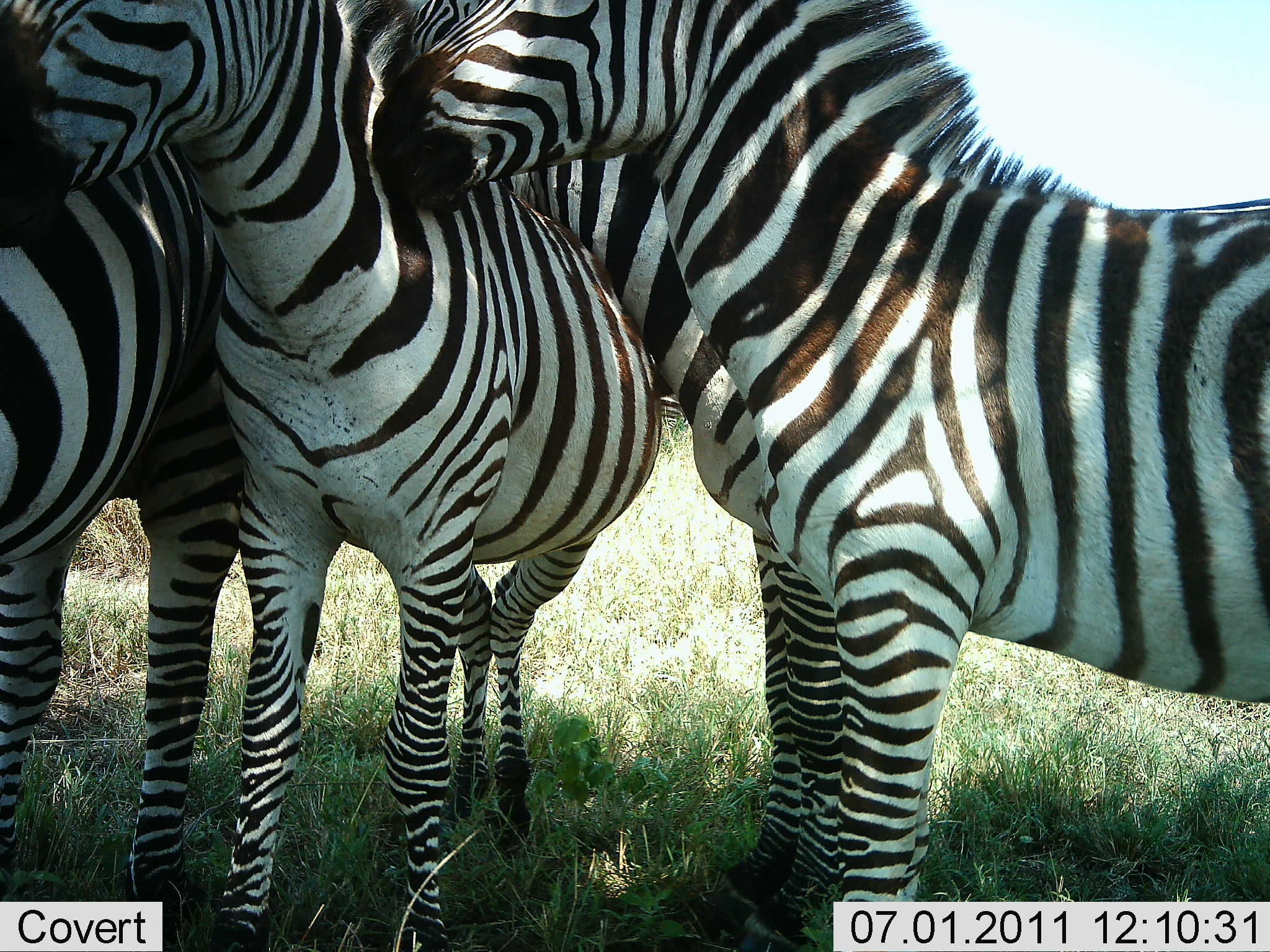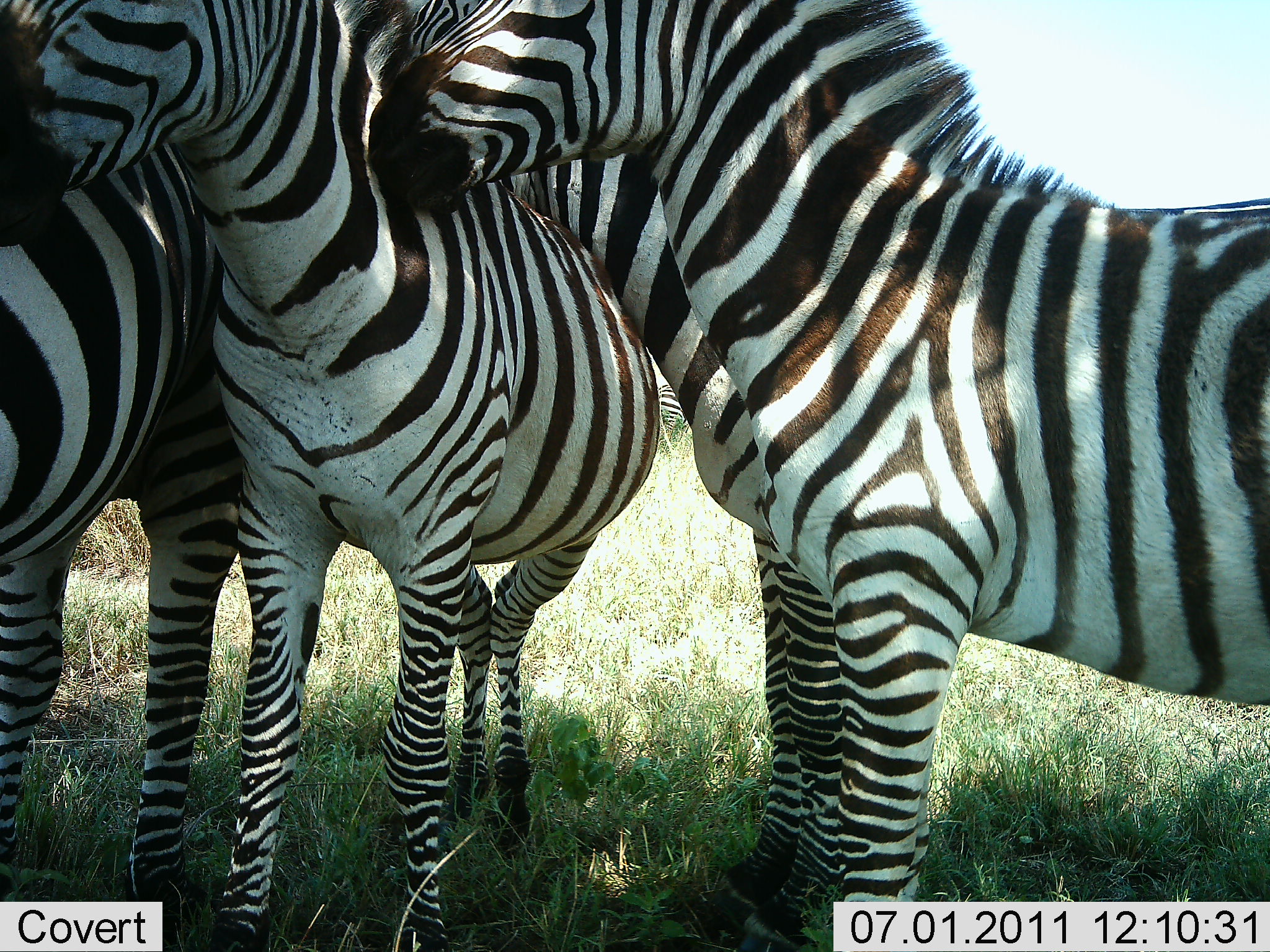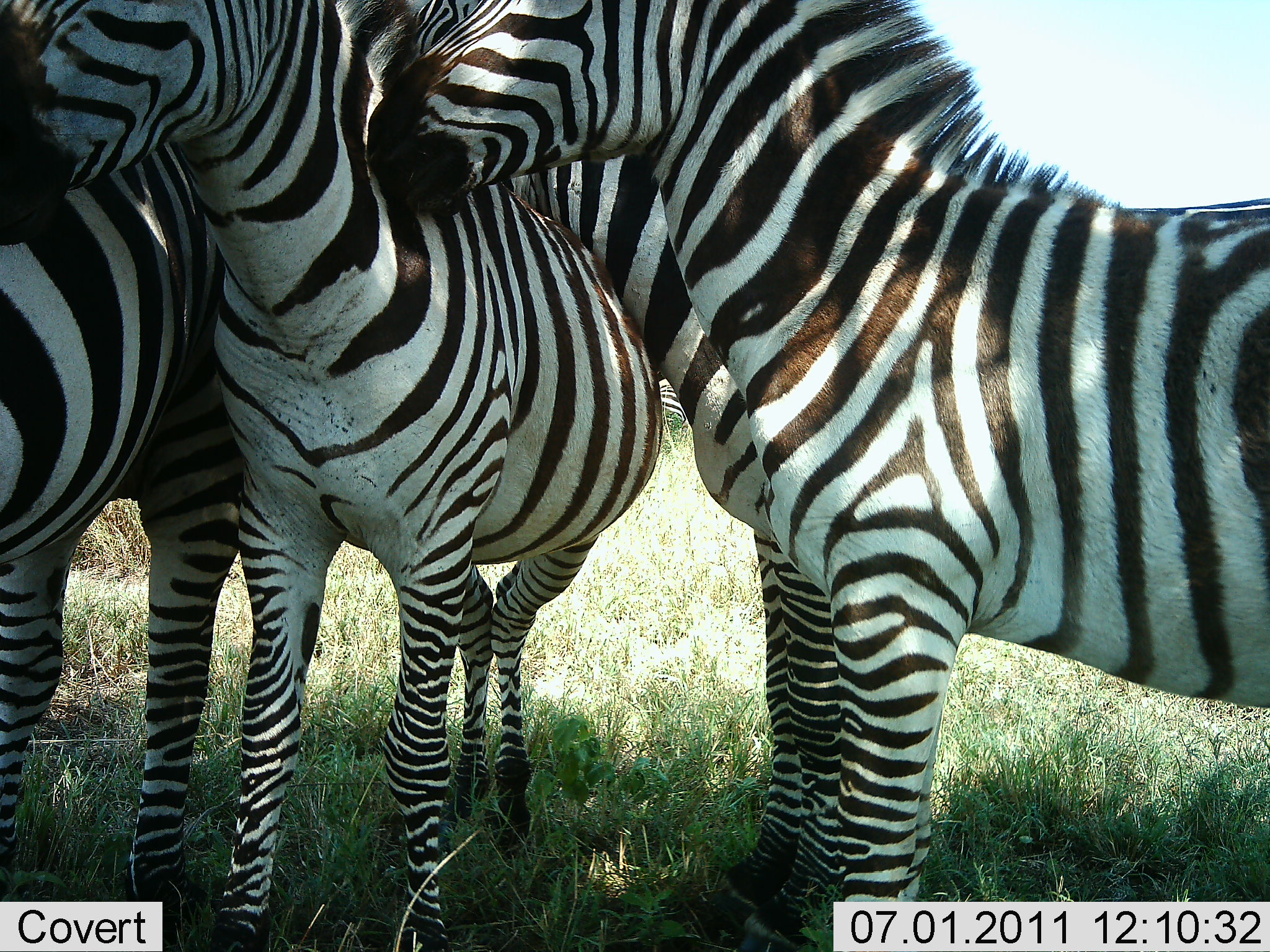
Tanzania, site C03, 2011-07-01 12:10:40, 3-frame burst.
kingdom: Animalia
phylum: Chordata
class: Mammalia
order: Perissodactyla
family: Equidae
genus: Equus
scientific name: Equus quagga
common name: plains zebra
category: zebra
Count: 4.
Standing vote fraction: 100%.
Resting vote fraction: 0%.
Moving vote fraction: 0%.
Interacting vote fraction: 55%.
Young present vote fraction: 0%.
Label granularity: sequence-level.